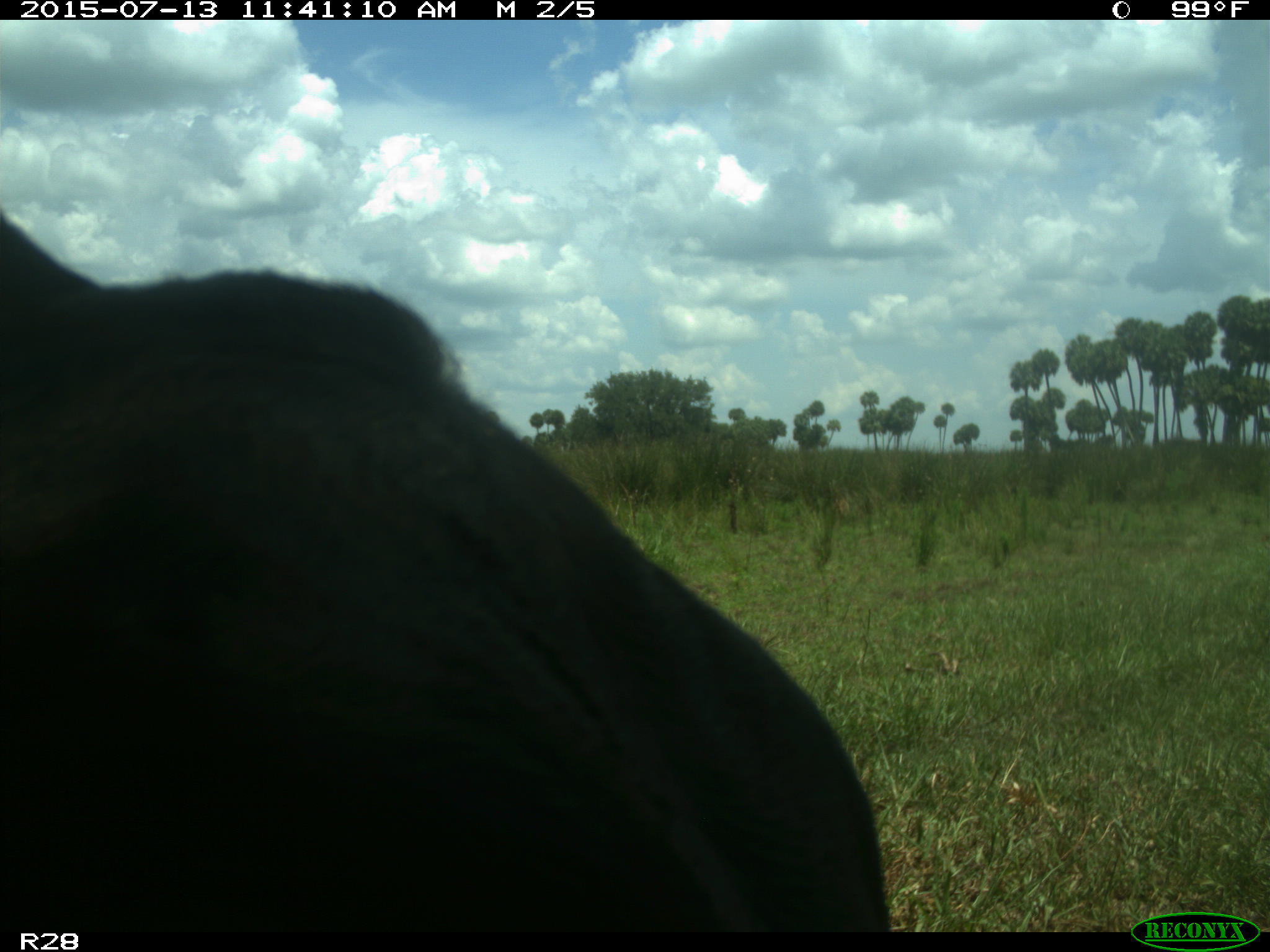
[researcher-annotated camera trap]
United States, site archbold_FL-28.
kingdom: Animalia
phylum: Chordata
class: Mammalia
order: Artiodactyla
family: Bovidae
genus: Bos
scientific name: Bos taurus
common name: domestic cow